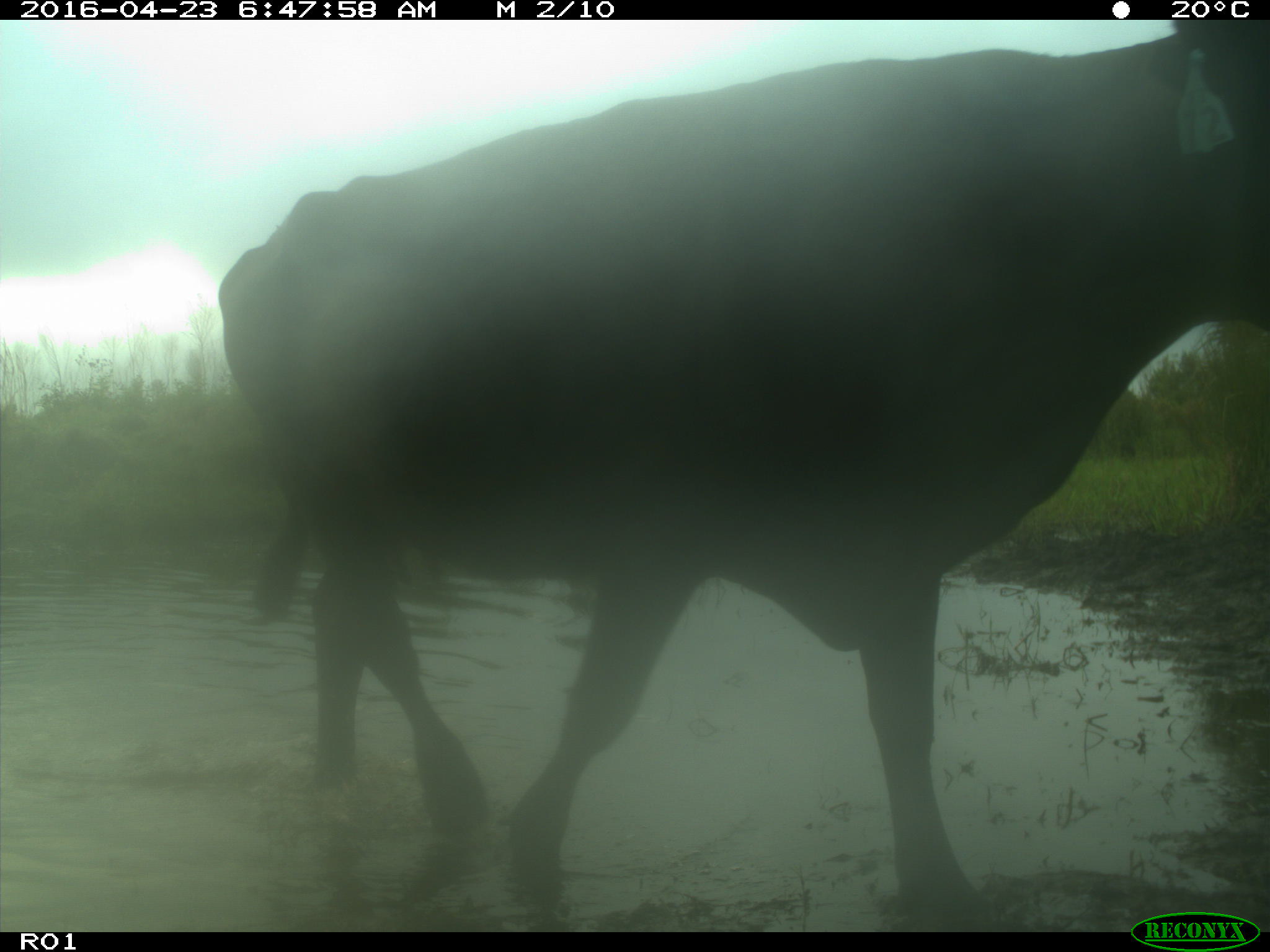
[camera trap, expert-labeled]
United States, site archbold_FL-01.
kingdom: Animalia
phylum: Chordata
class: Mammalia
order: Artiodactyla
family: Bovidae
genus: Bos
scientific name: Bos taurus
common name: domestic cow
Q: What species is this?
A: Bos taurus (domestic cow).